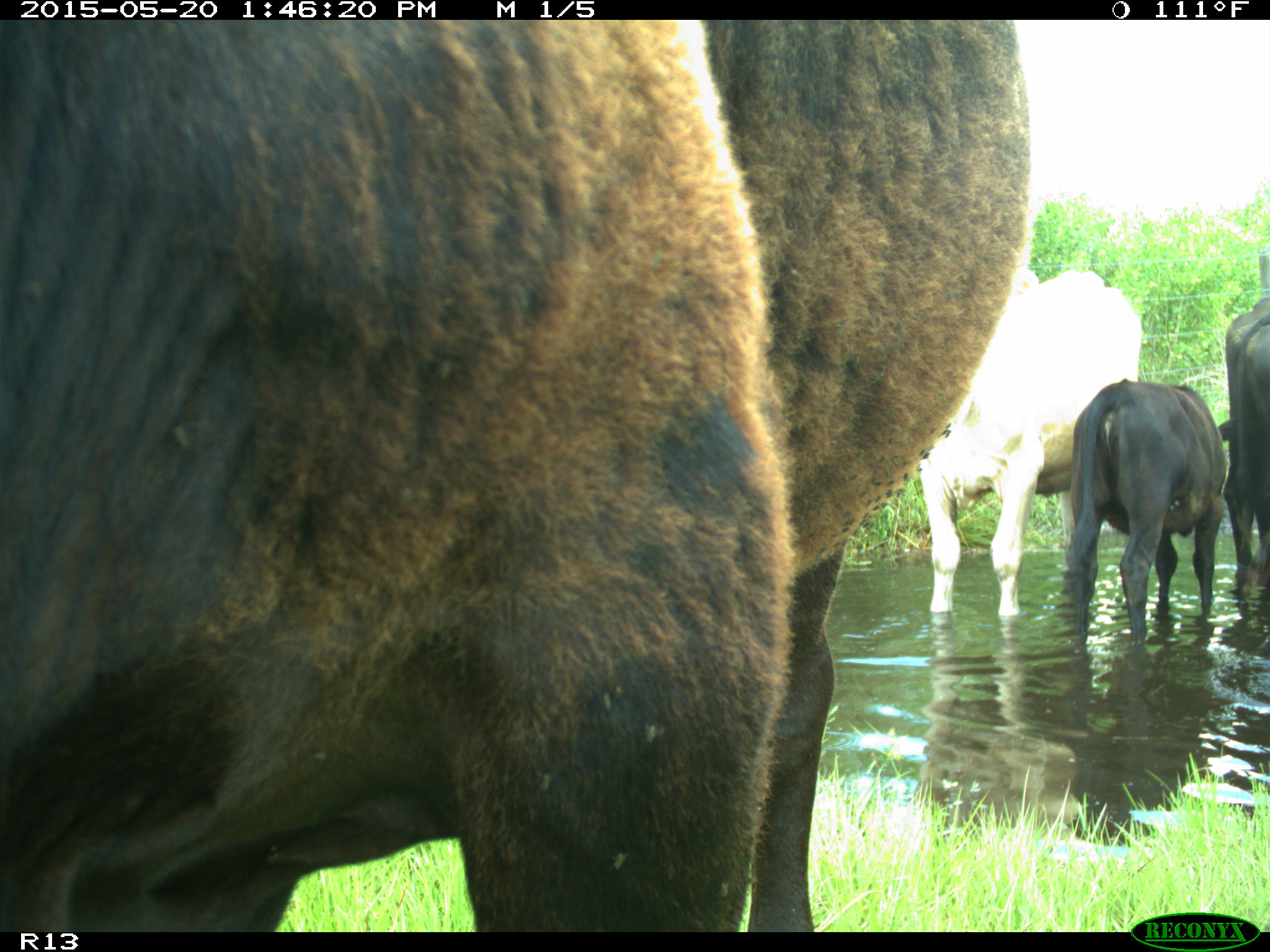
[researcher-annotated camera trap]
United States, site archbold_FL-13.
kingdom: Animalia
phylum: Chordata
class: Mammalia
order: Artiodactyla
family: Bovidae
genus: Bos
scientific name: Bos taurus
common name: domestic cow